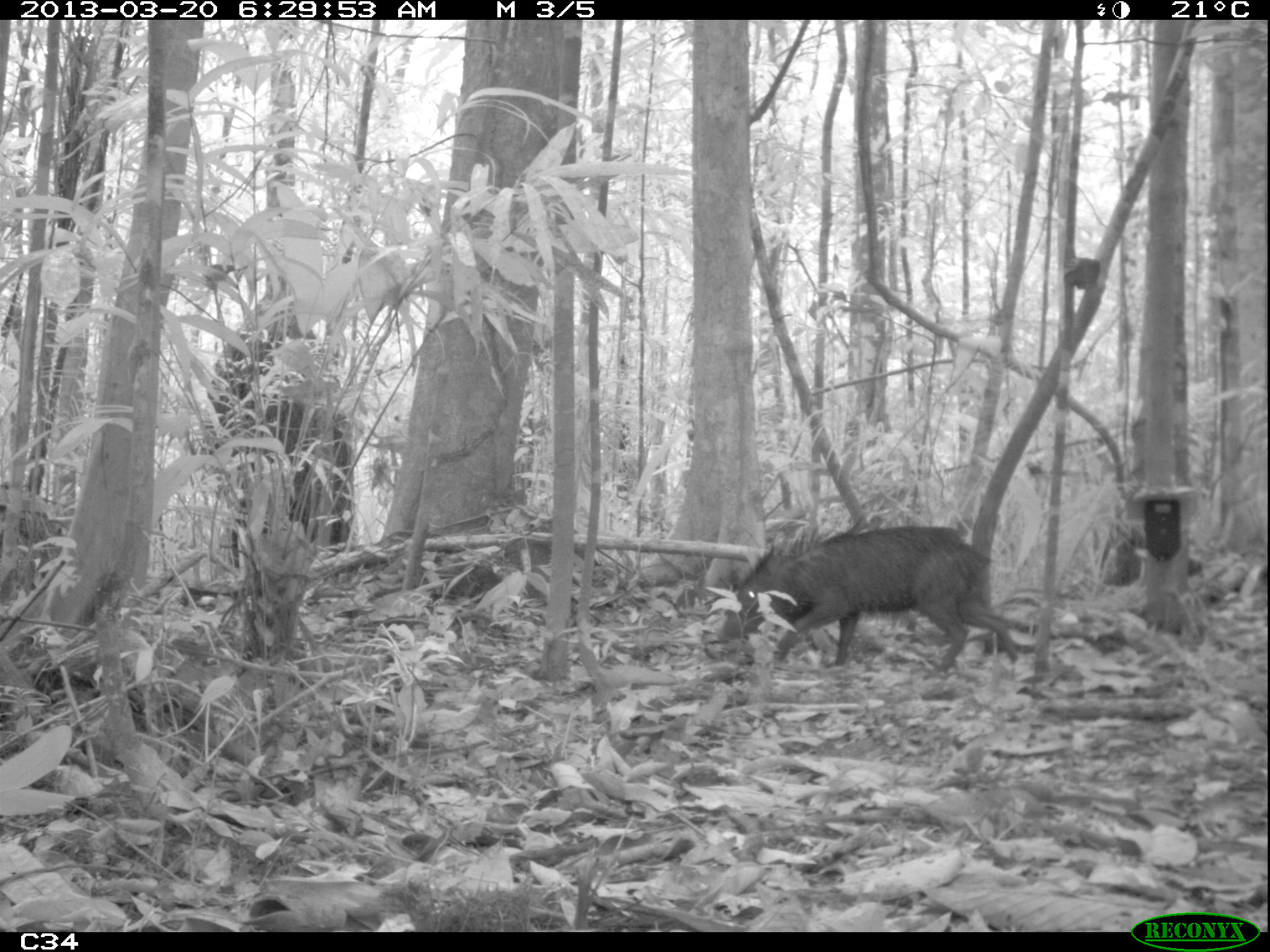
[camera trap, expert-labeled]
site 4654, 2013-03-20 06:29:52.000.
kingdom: Animalia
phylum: Chordata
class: Mammalia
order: Artiodactyla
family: Tayassuidae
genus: Pecari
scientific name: Pecari tajacu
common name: collared peccary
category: tayassu tajacu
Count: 2.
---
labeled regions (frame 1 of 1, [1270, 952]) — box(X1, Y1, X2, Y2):
tayassu tajacu: box(714, 525, 1019, 680)